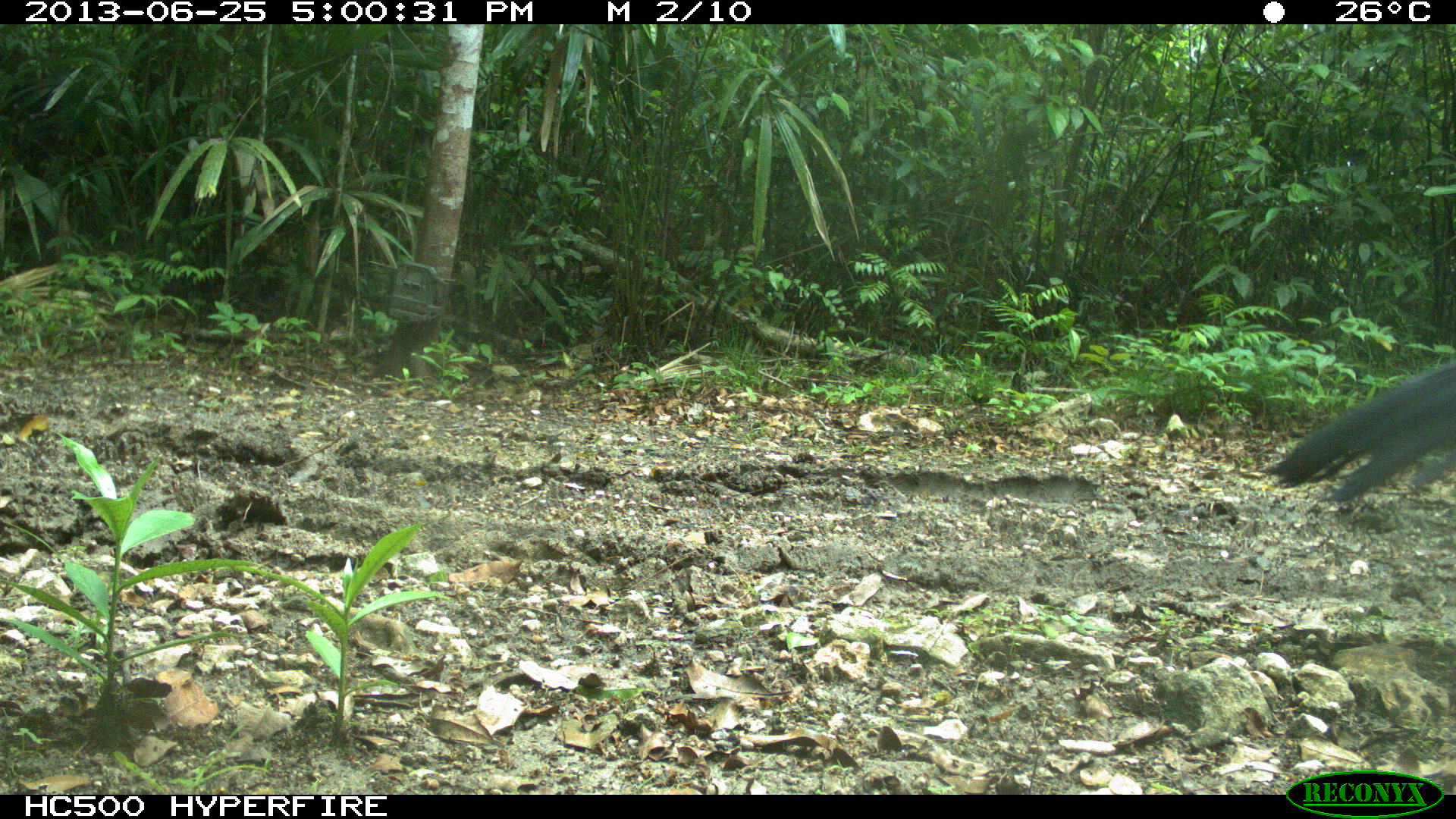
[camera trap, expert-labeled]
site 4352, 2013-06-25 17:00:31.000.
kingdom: Animalia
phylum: Chordata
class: Aves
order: Galliformes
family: Cracidae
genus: Crax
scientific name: Crax rubra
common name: great curassow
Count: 1.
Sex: male.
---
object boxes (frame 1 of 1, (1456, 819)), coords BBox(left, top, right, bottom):
crax rubra: BBox(1264, 359, 1456, 503)